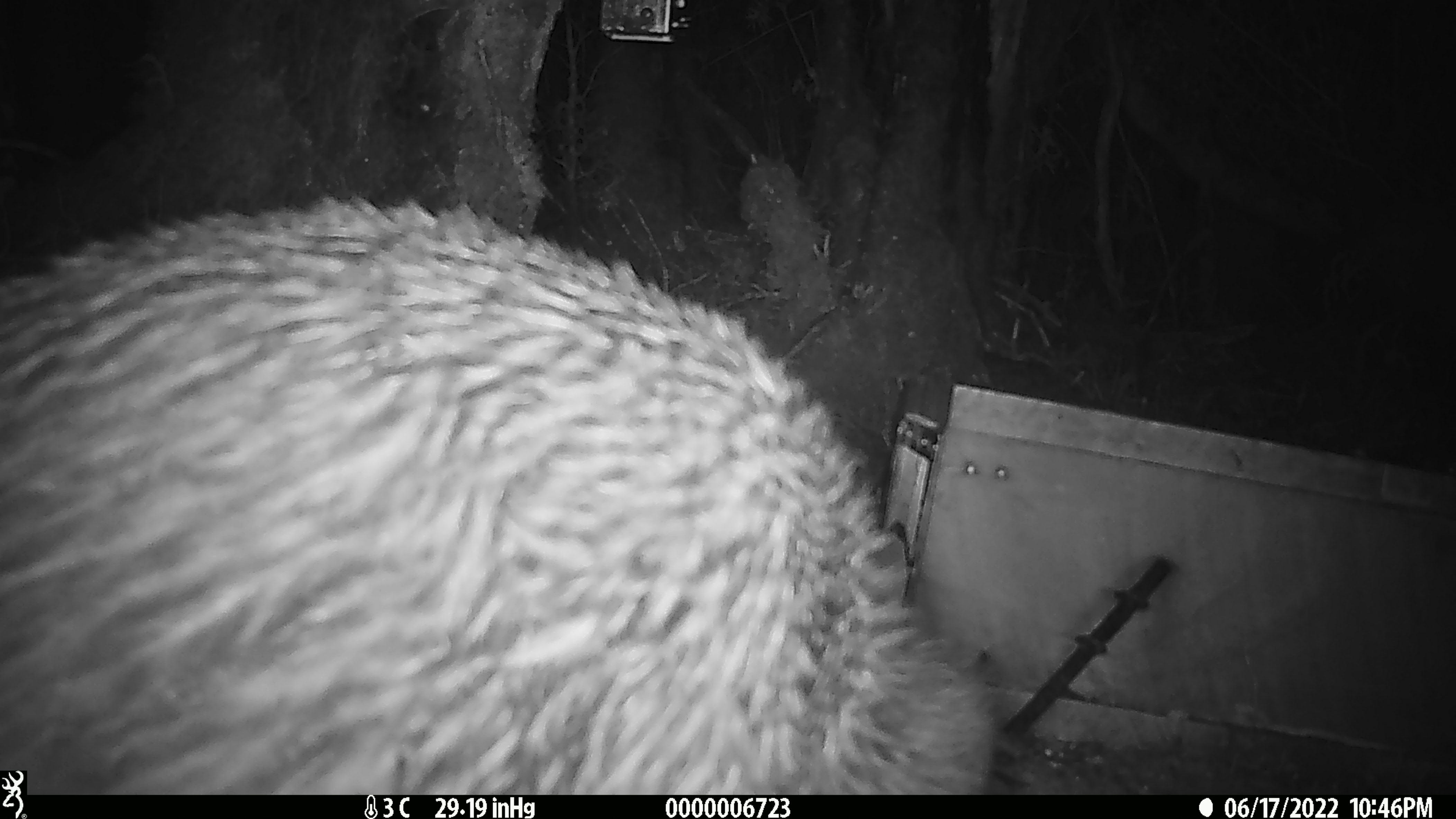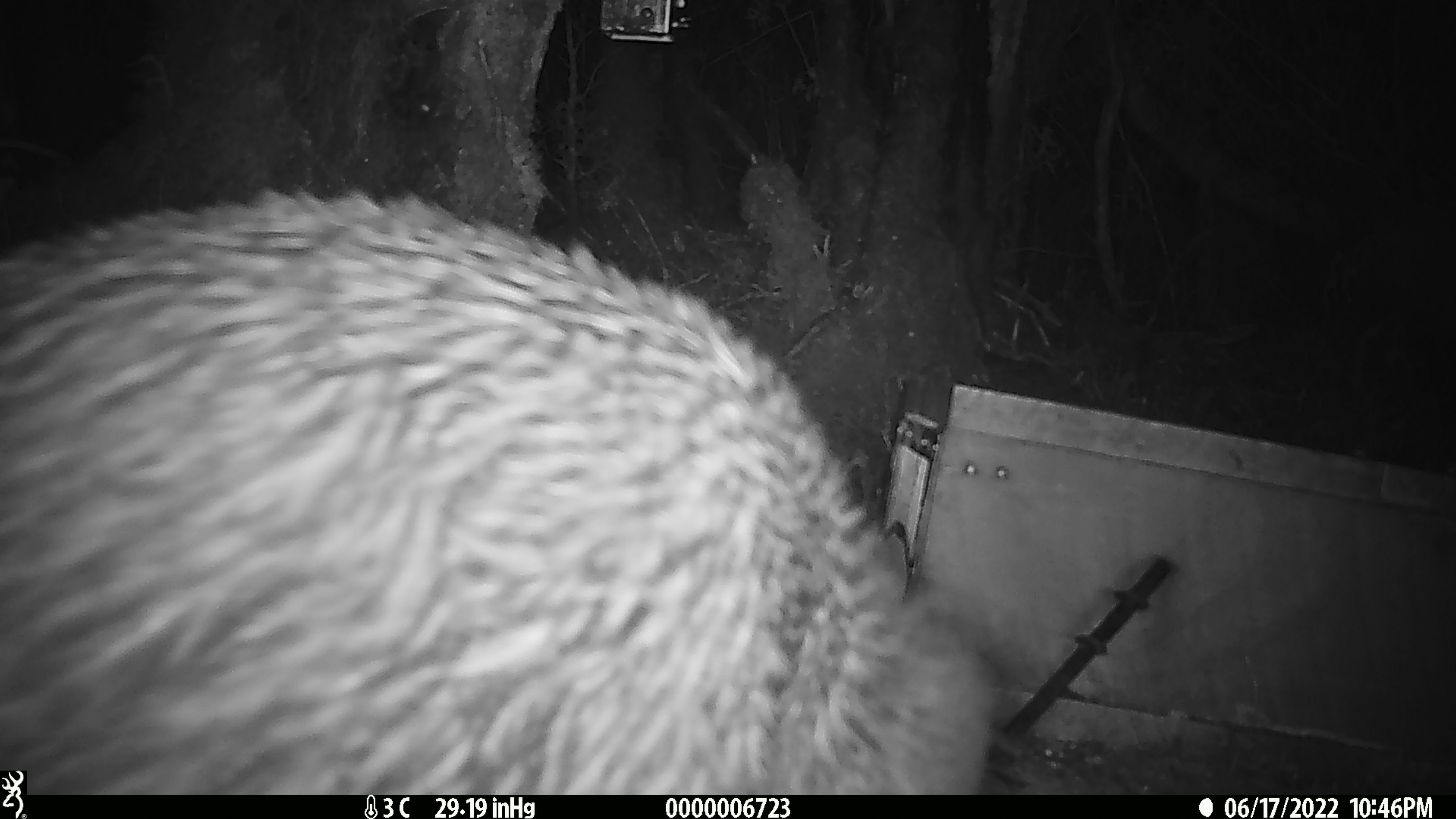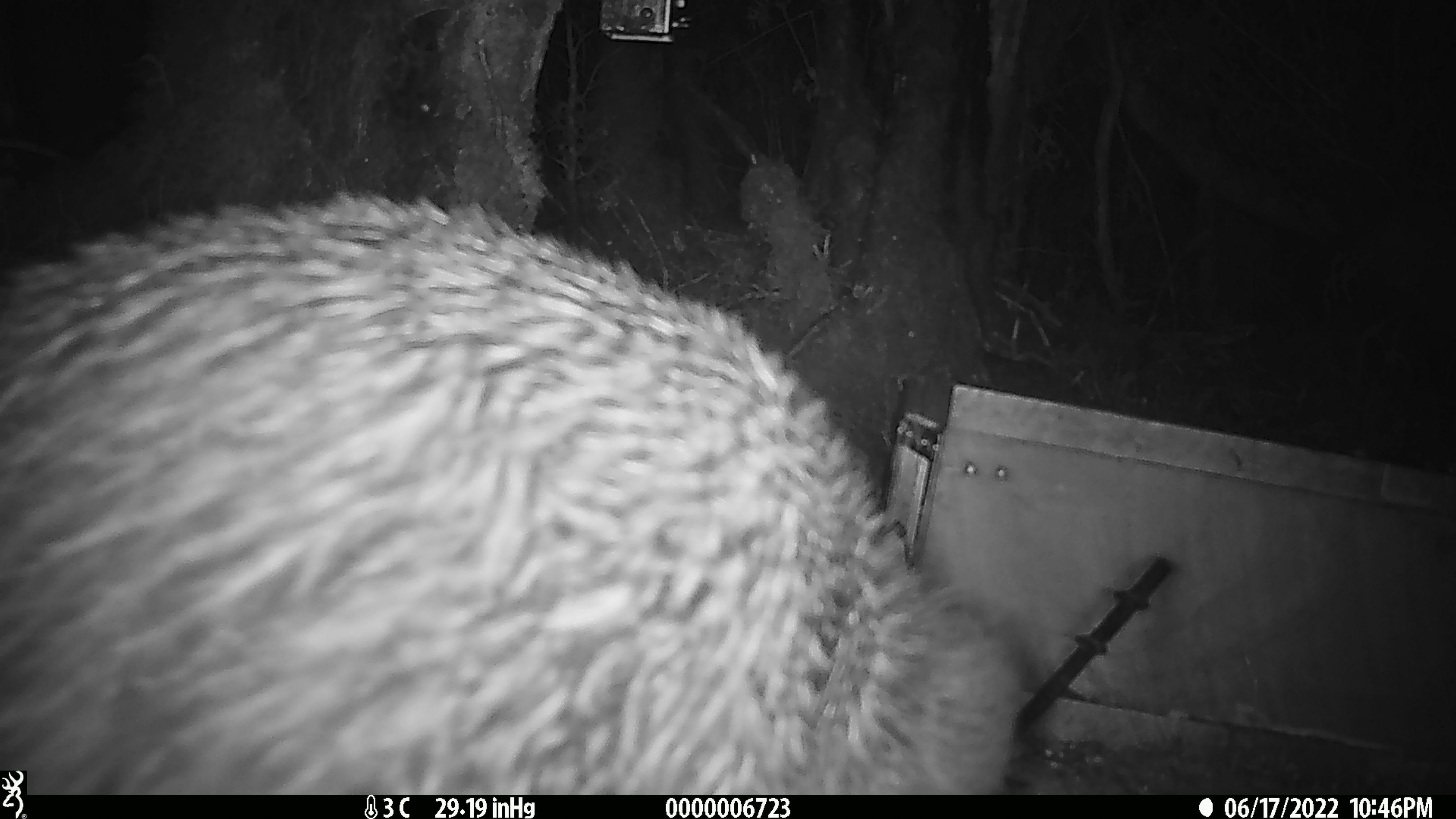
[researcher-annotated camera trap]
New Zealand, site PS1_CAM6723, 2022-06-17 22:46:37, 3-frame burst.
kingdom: Animalia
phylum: Chordata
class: Aves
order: Apterygiformes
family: Apterygidae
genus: Apteryx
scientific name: Apteryx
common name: kiwi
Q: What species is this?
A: Kiwi (Apteryx).